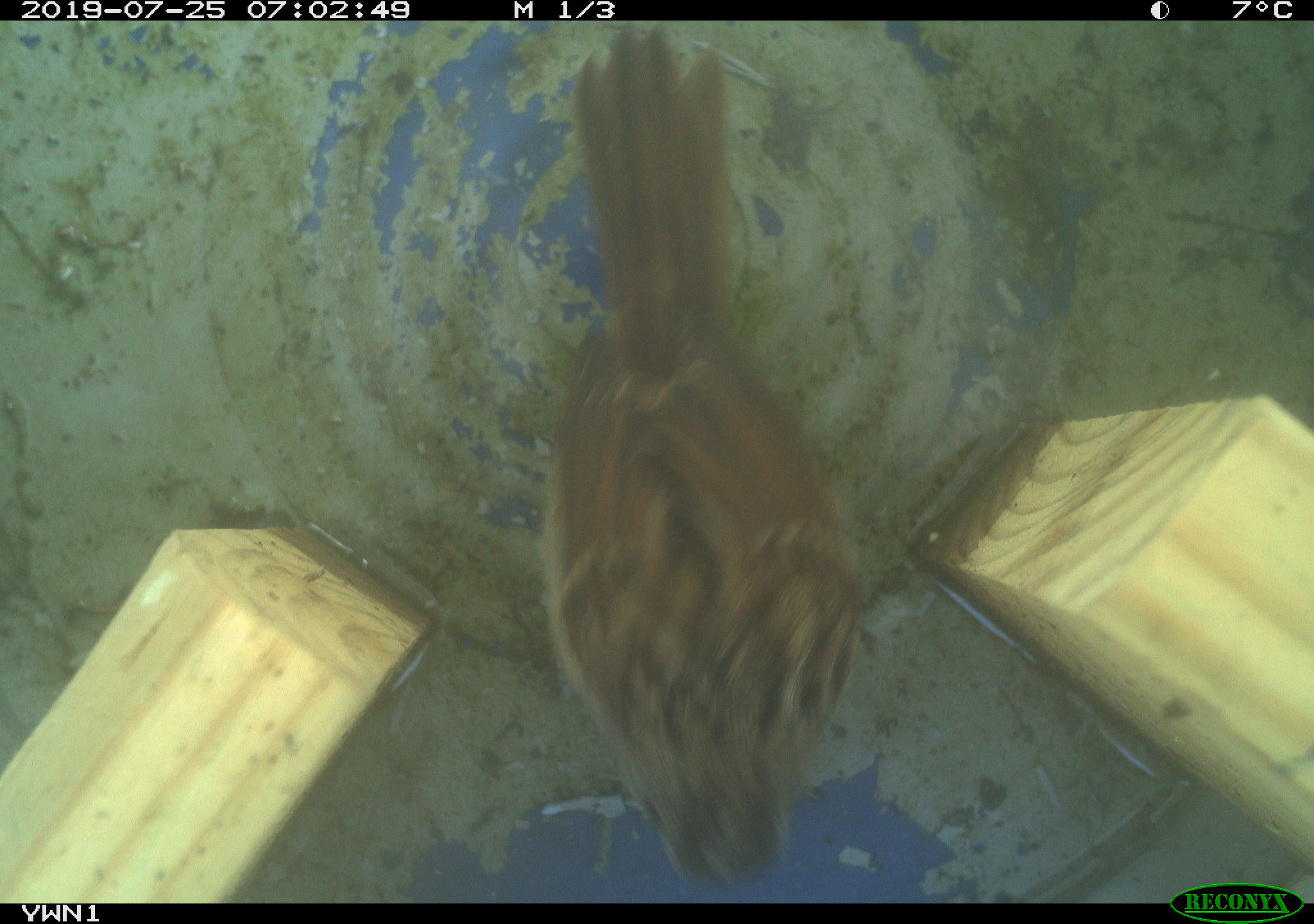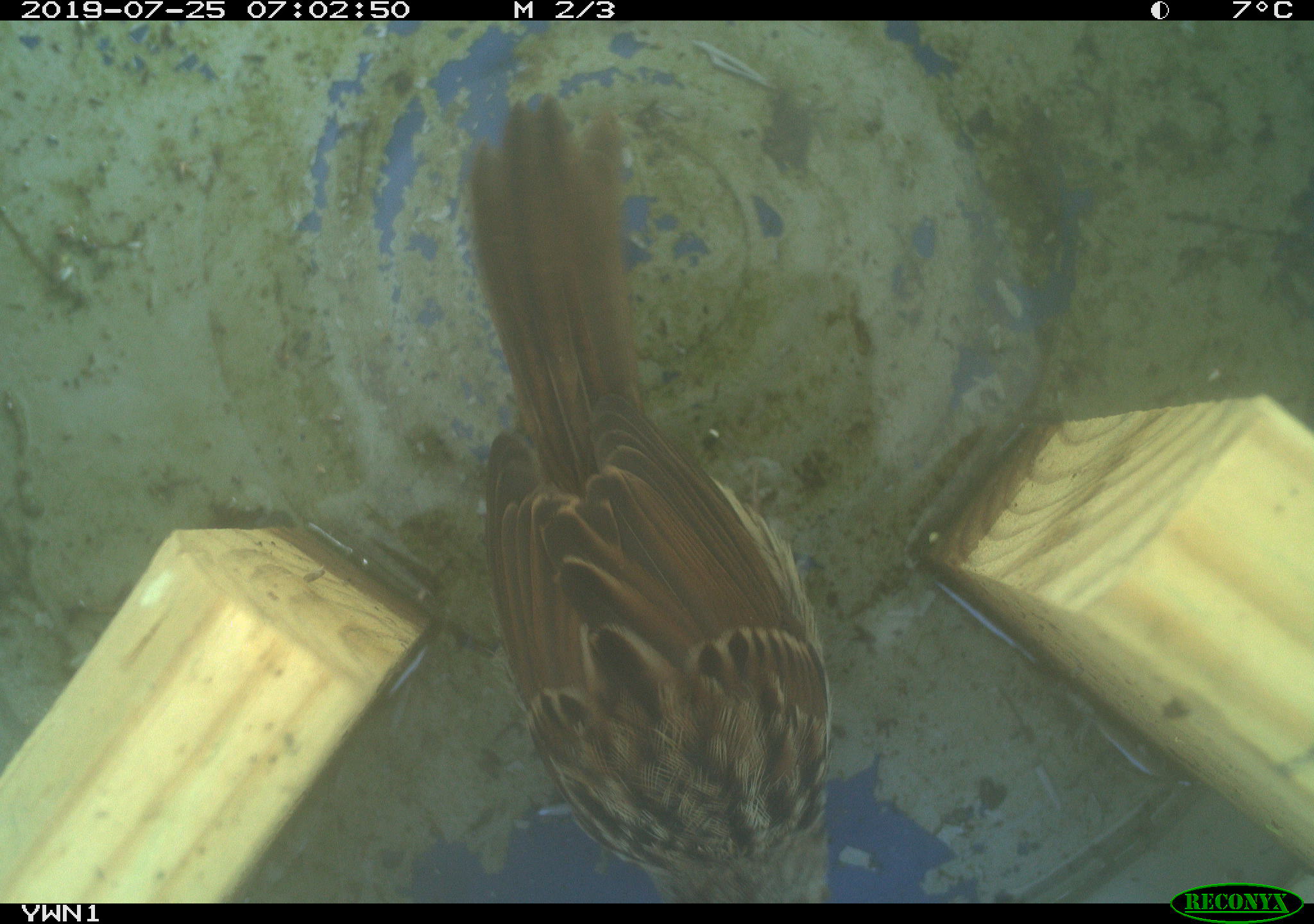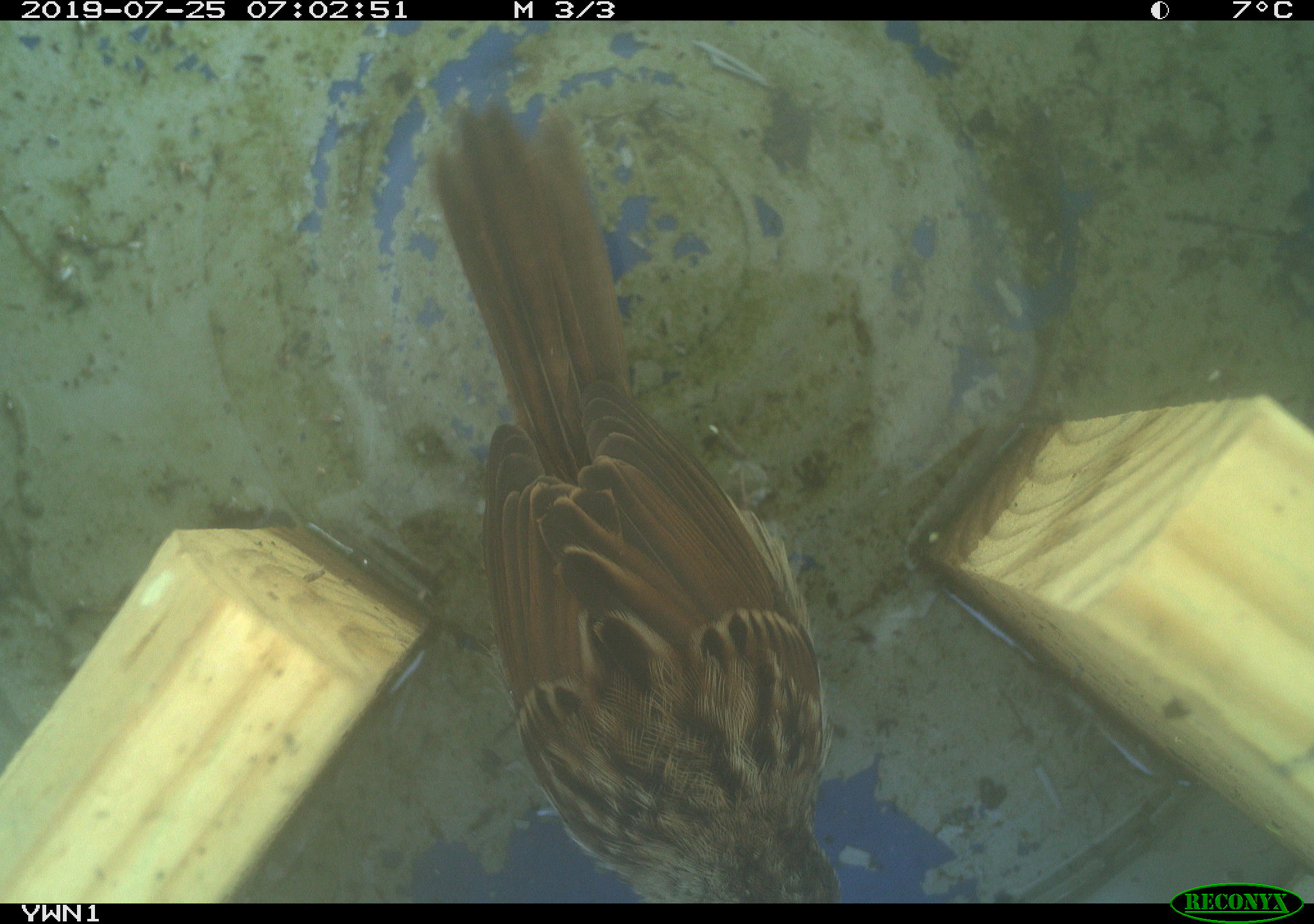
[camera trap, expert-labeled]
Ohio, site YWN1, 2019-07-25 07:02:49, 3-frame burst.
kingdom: Animalia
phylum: Chordata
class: Aves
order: Passeriformes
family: Passerellidae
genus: Melospiza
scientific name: Melospiza melodia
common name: song sparrow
Song sparrow (Melospiza melodia).